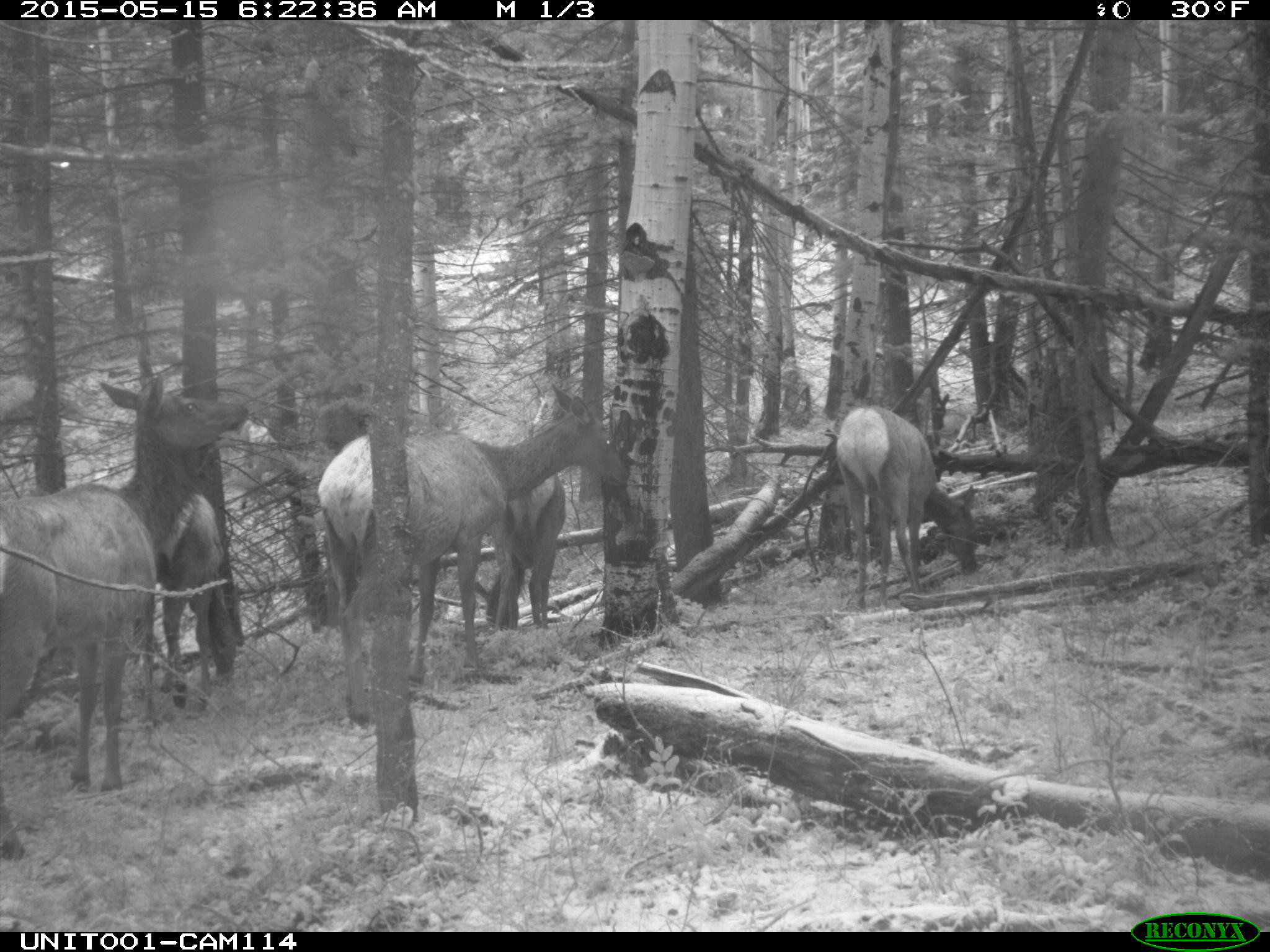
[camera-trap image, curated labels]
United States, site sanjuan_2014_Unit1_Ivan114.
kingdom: Animalia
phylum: Chordata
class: Mammalia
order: Artiodactyla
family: Cervidae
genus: Cervus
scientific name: Cervus elaphus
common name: red deer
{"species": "Cervus elaphus (red deer)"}